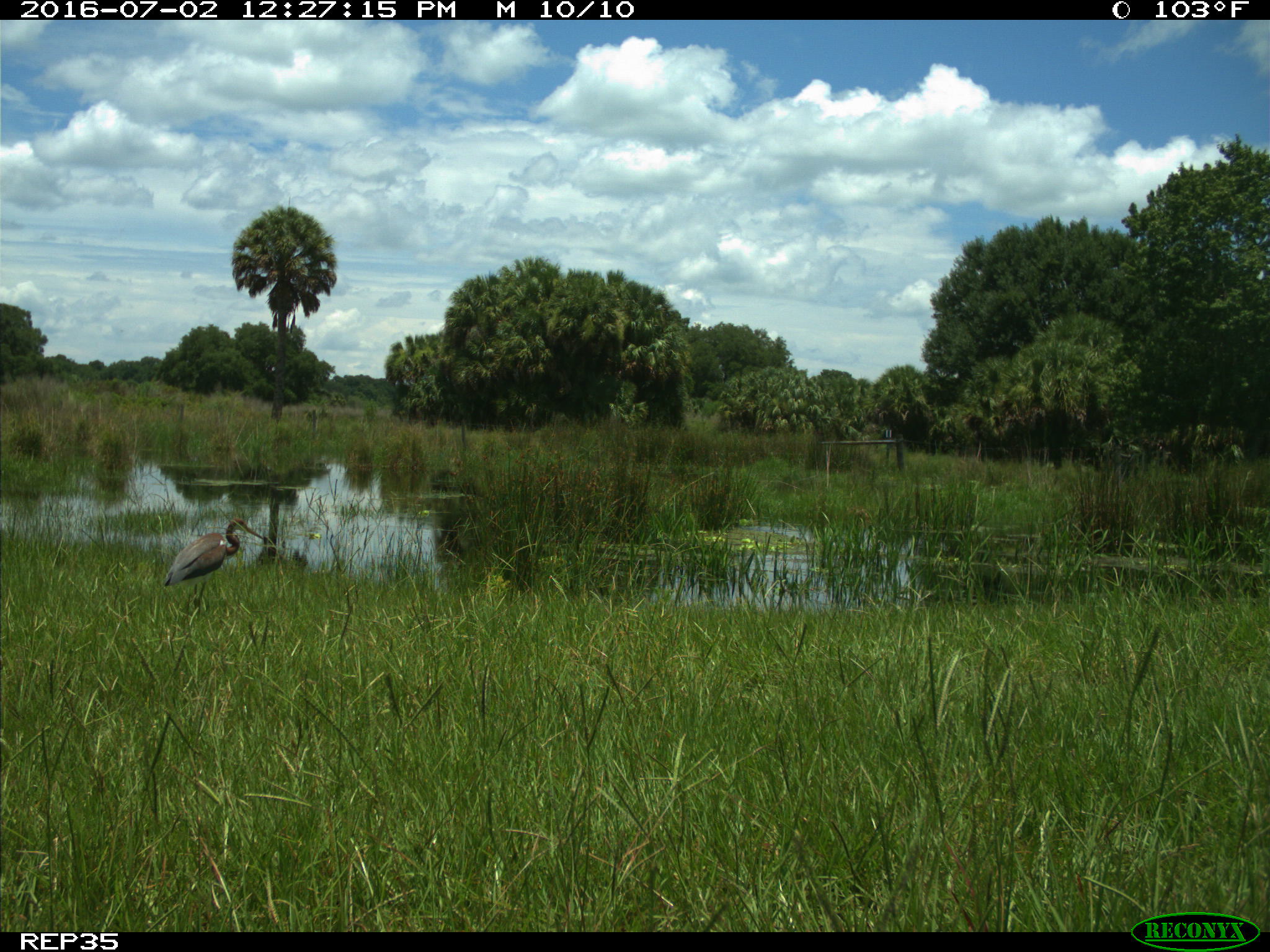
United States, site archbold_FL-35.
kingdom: Animalia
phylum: Chordata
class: Aves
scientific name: Aves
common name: birds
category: unidentified bird